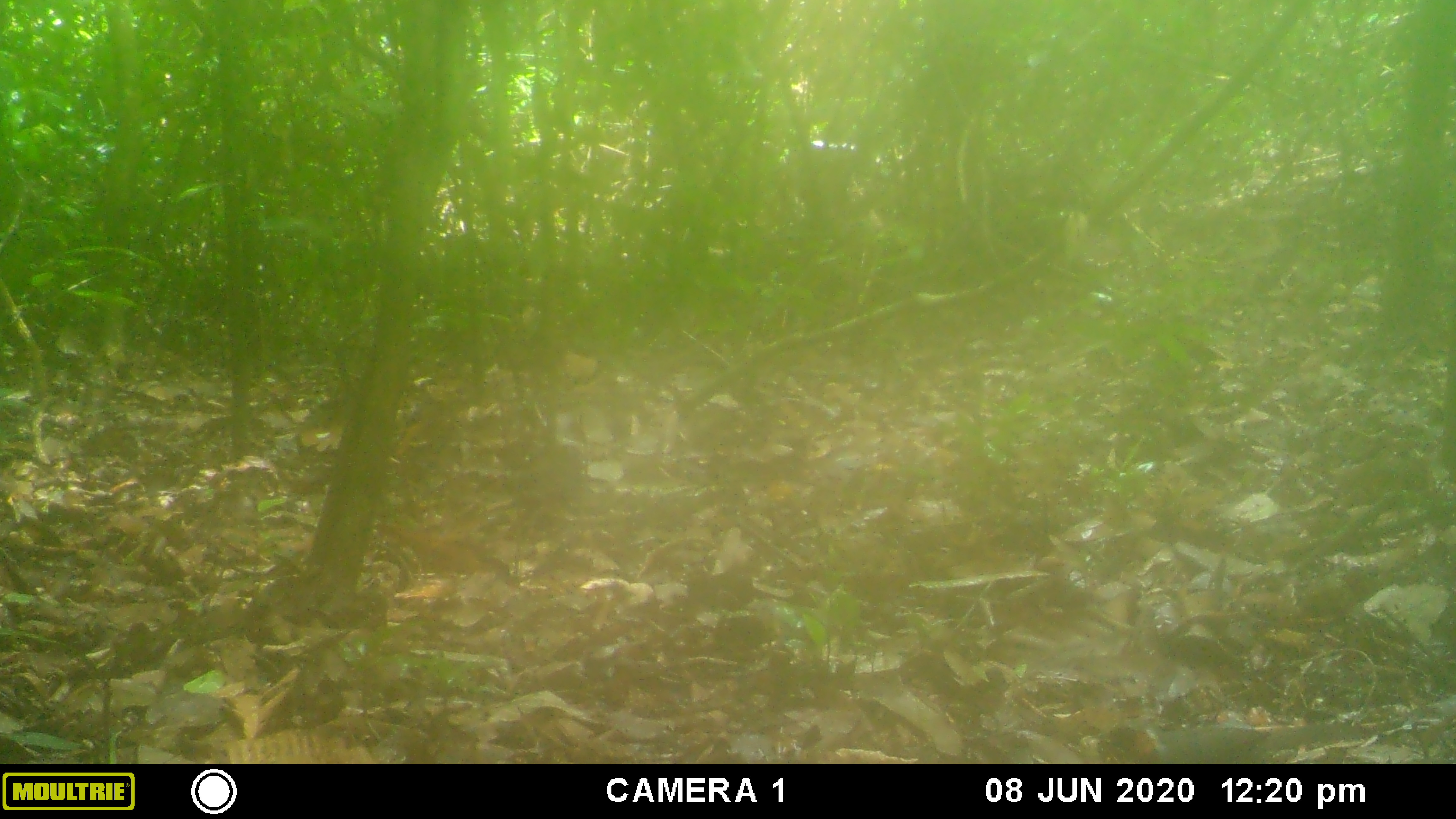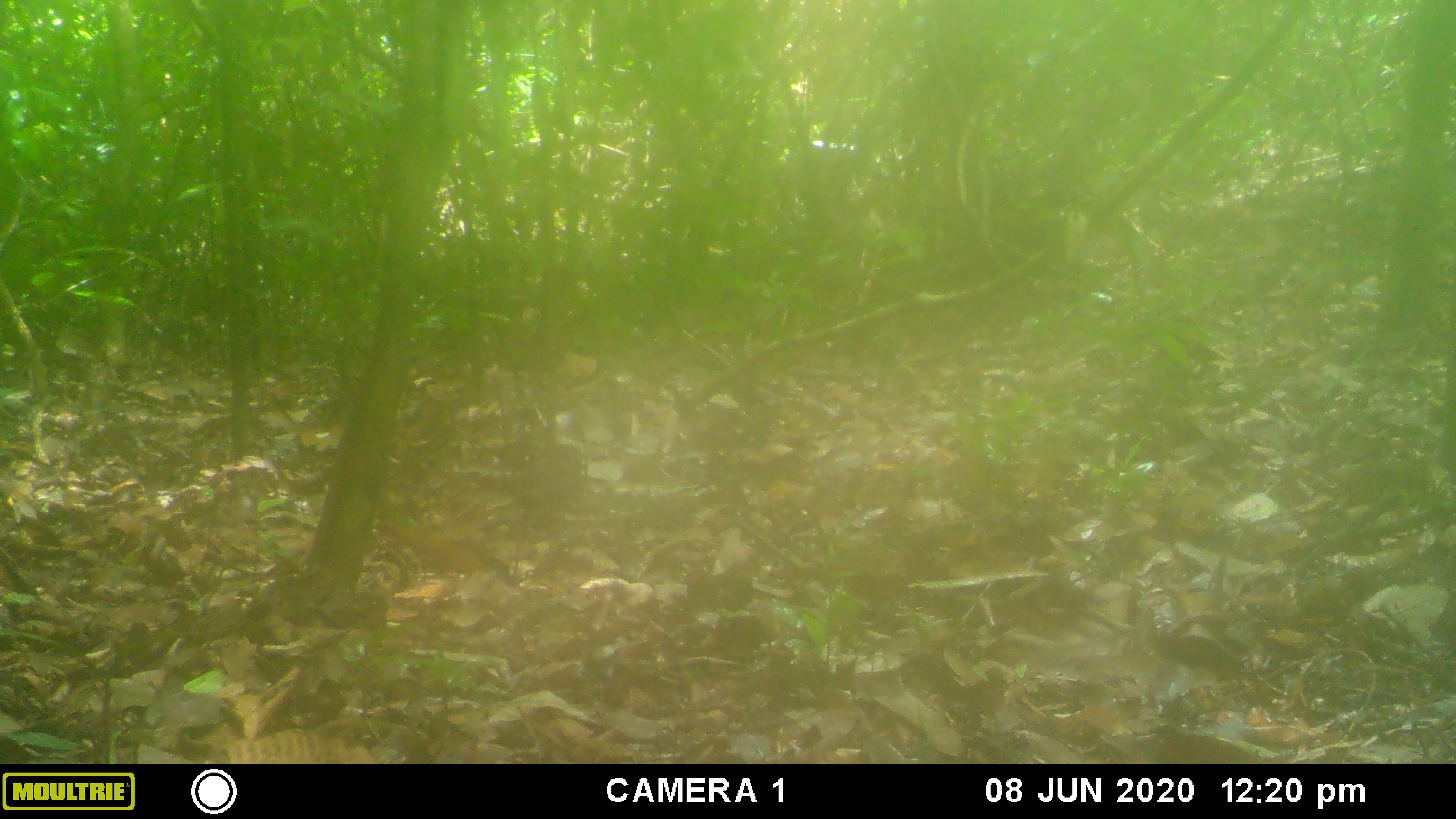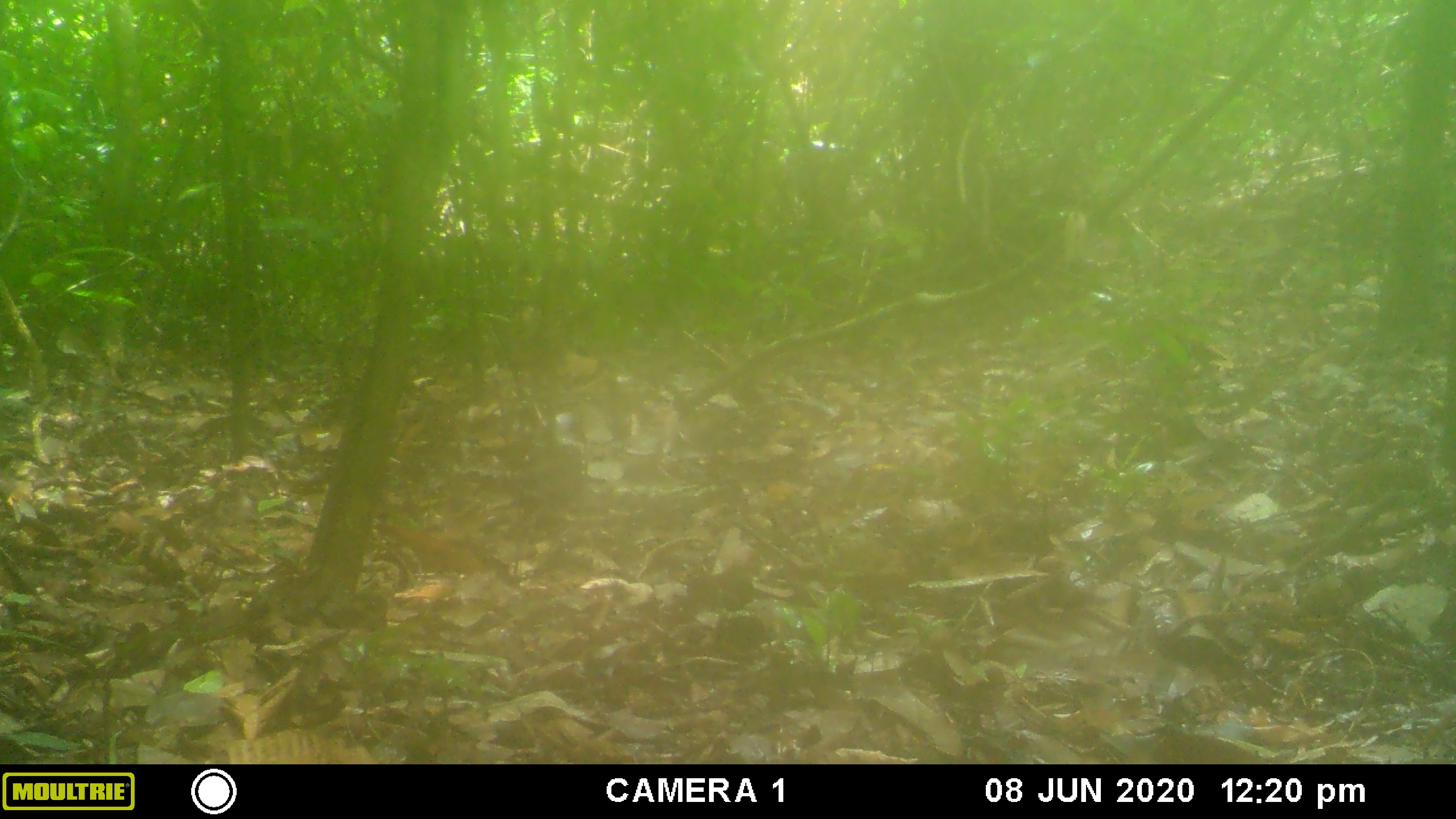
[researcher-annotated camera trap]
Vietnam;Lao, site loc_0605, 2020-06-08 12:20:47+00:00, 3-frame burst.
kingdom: Animalia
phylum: Chordata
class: Aves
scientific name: Aves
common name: bird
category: unidentified bird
Unidentified bird (bird) (Aves). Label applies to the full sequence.